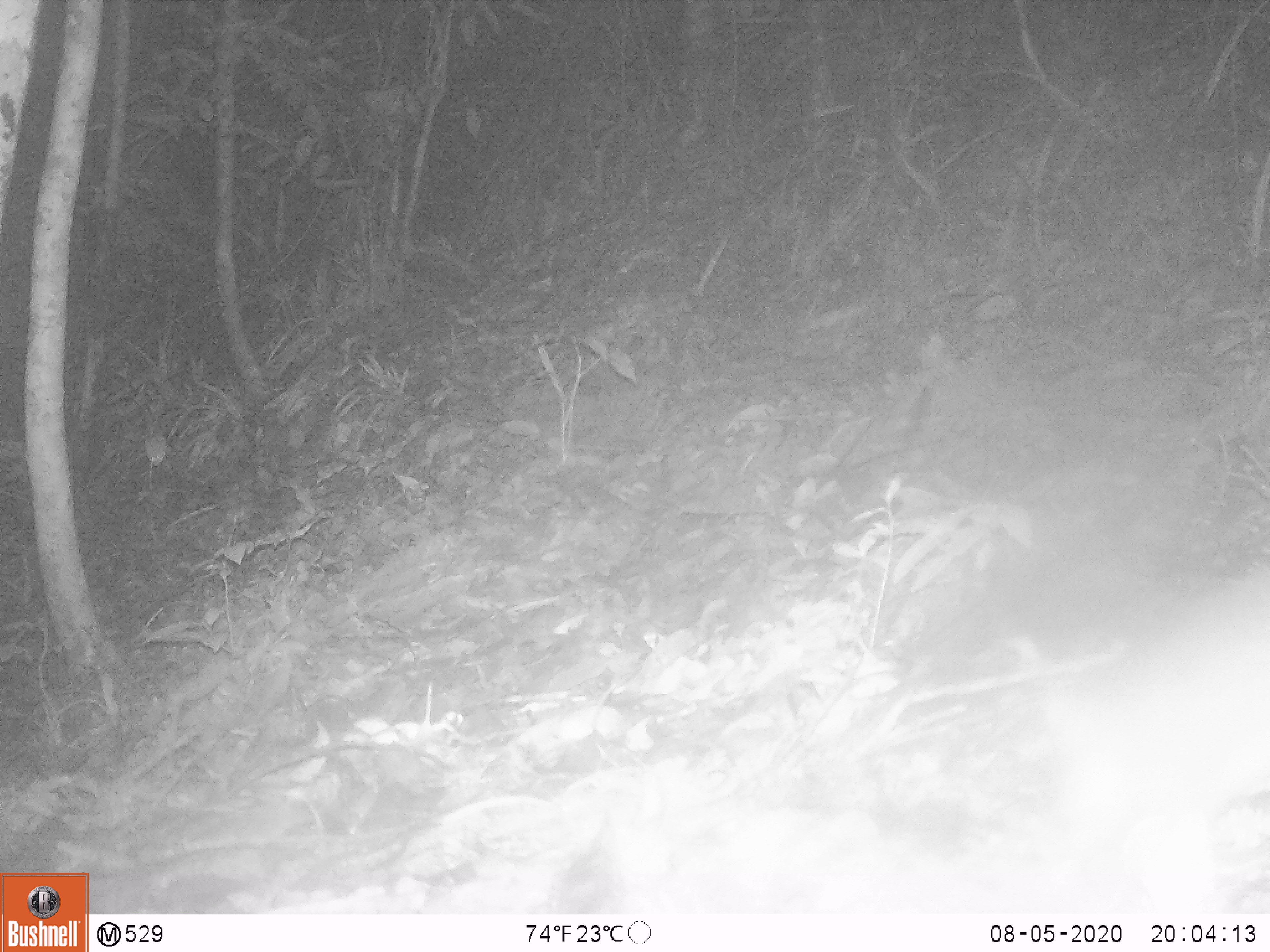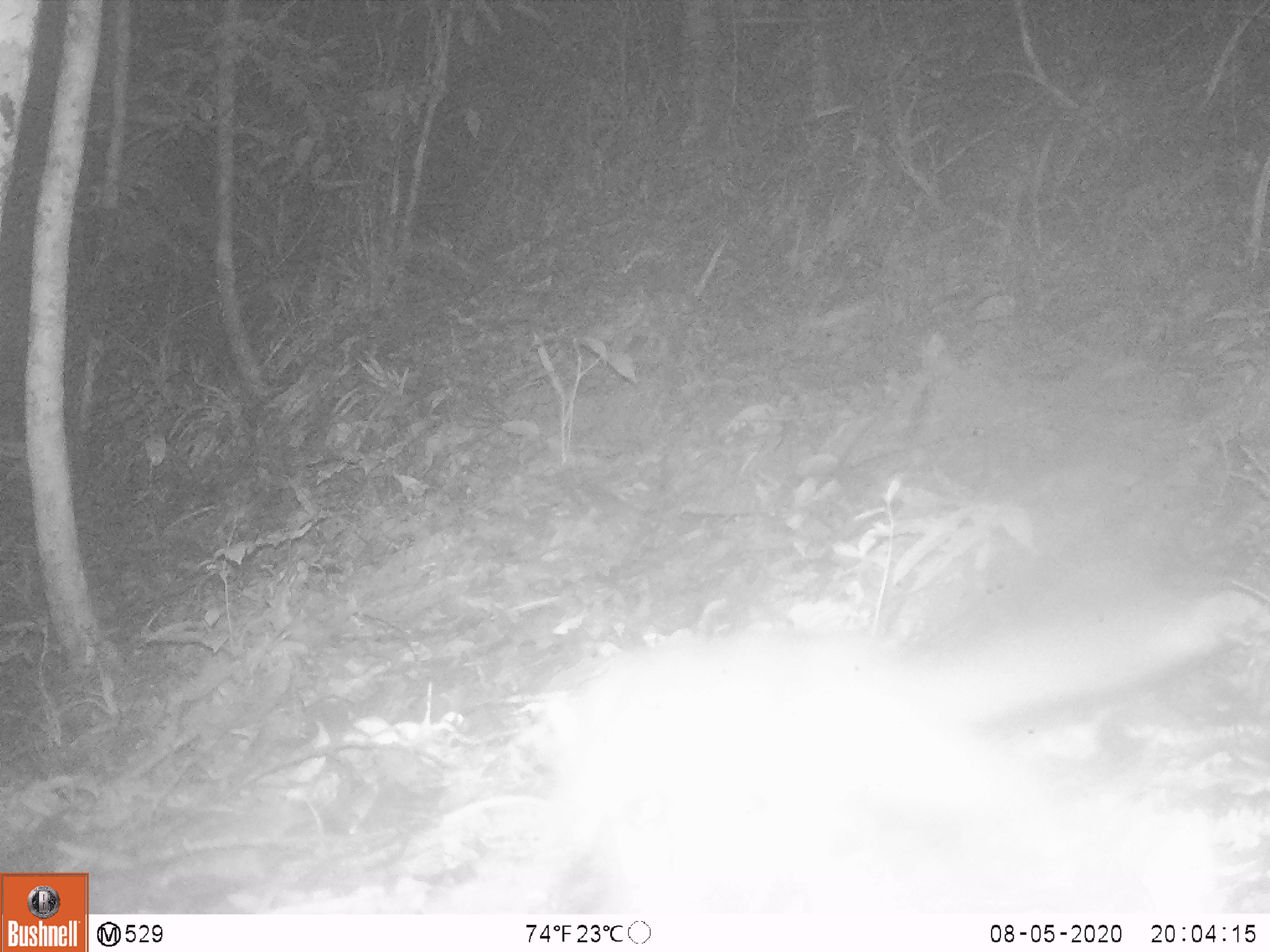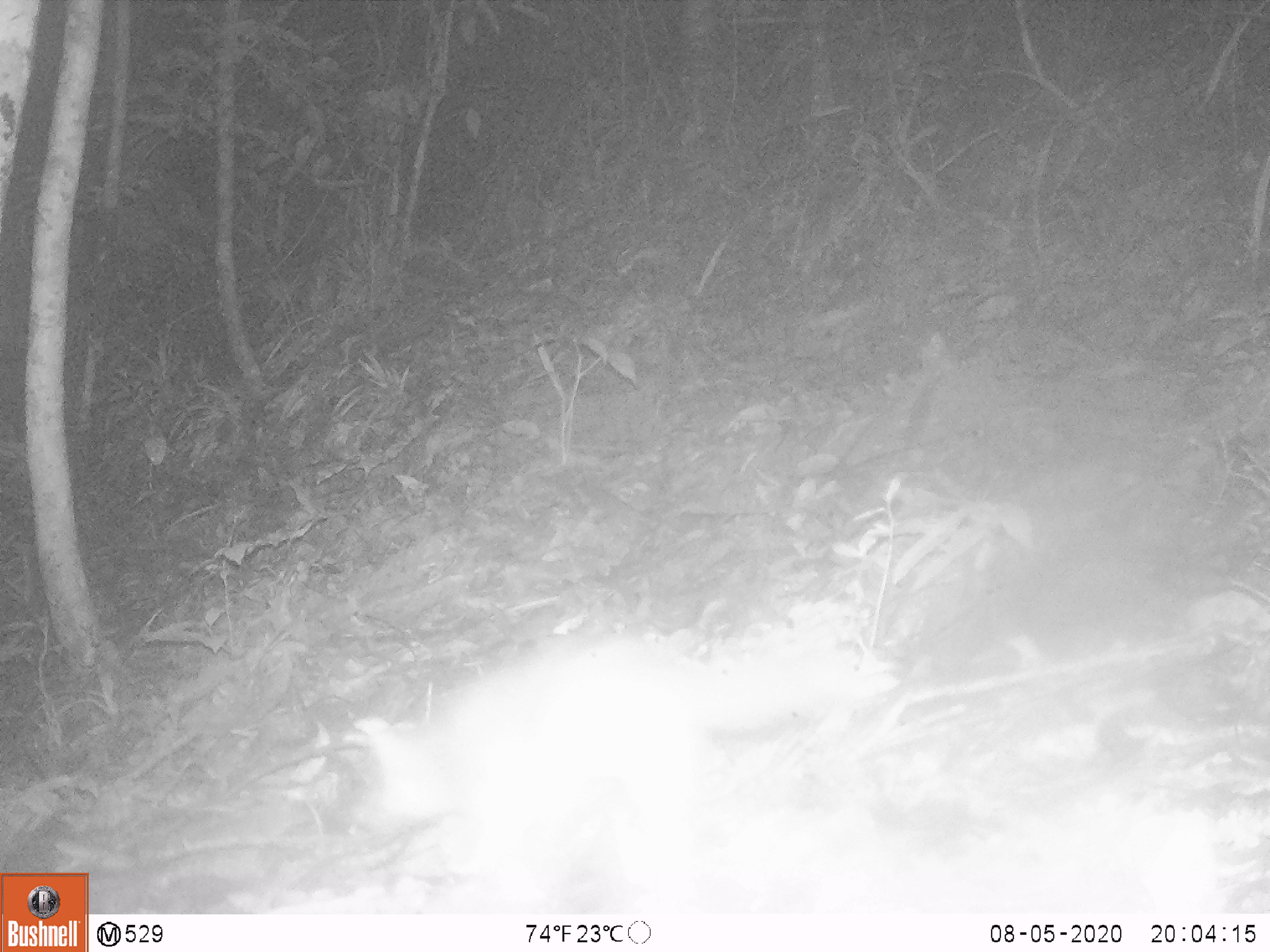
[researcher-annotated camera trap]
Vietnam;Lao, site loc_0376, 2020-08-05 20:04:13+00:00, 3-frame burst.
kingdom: Animalia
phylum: Chordata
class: Mammalia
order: Carnivora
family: Mustelidae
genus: Melogale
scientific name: Melogale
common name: ferret badger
Ferret badger (Melogale). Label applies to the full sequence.